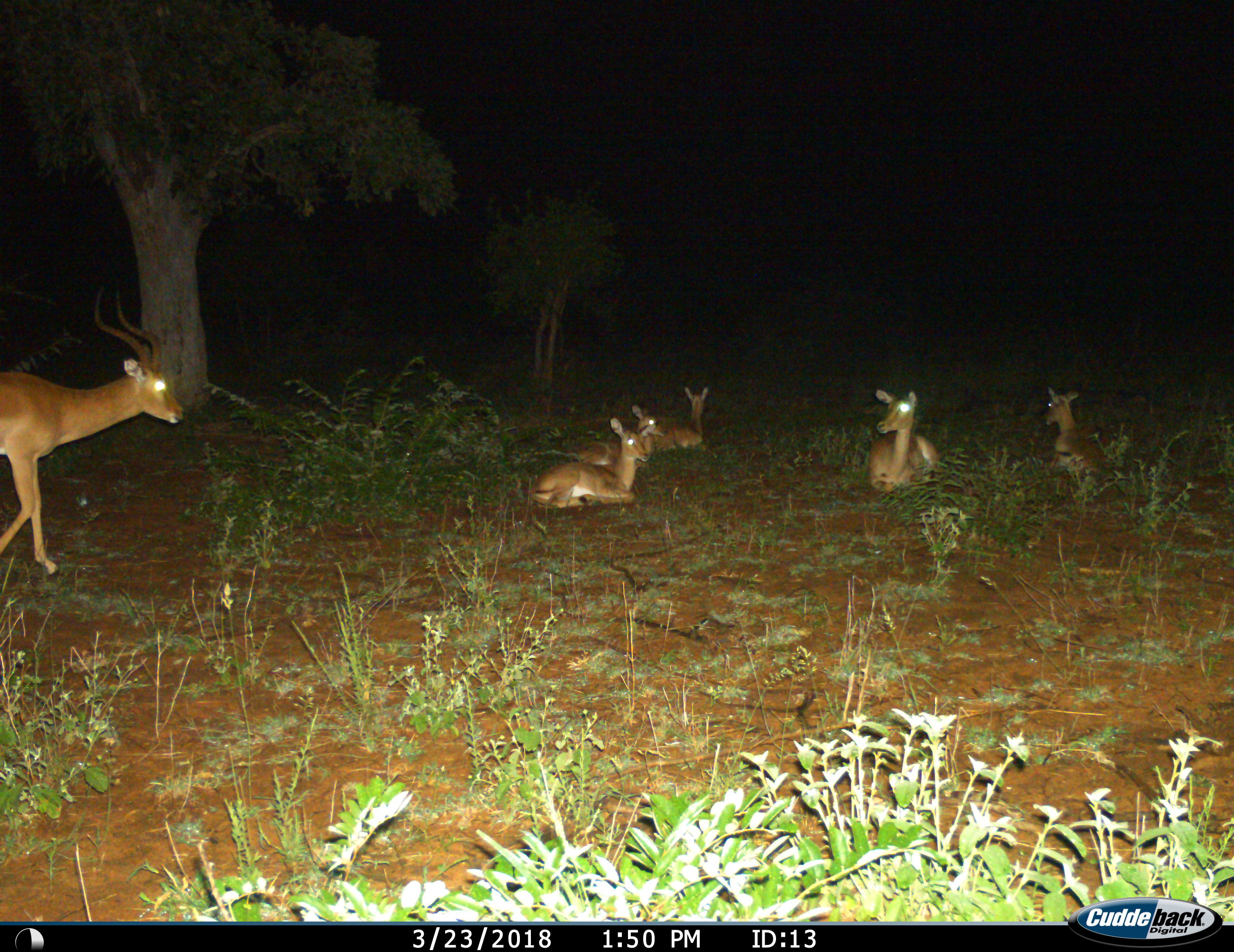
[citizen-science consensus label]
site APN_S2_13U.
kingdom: Animalia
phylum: Chordata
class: Mammalia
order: Artiodactyla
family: Bovidae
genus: Aepyceros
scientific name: Aepyceros melampus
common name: impala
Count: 6.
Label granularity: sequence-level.